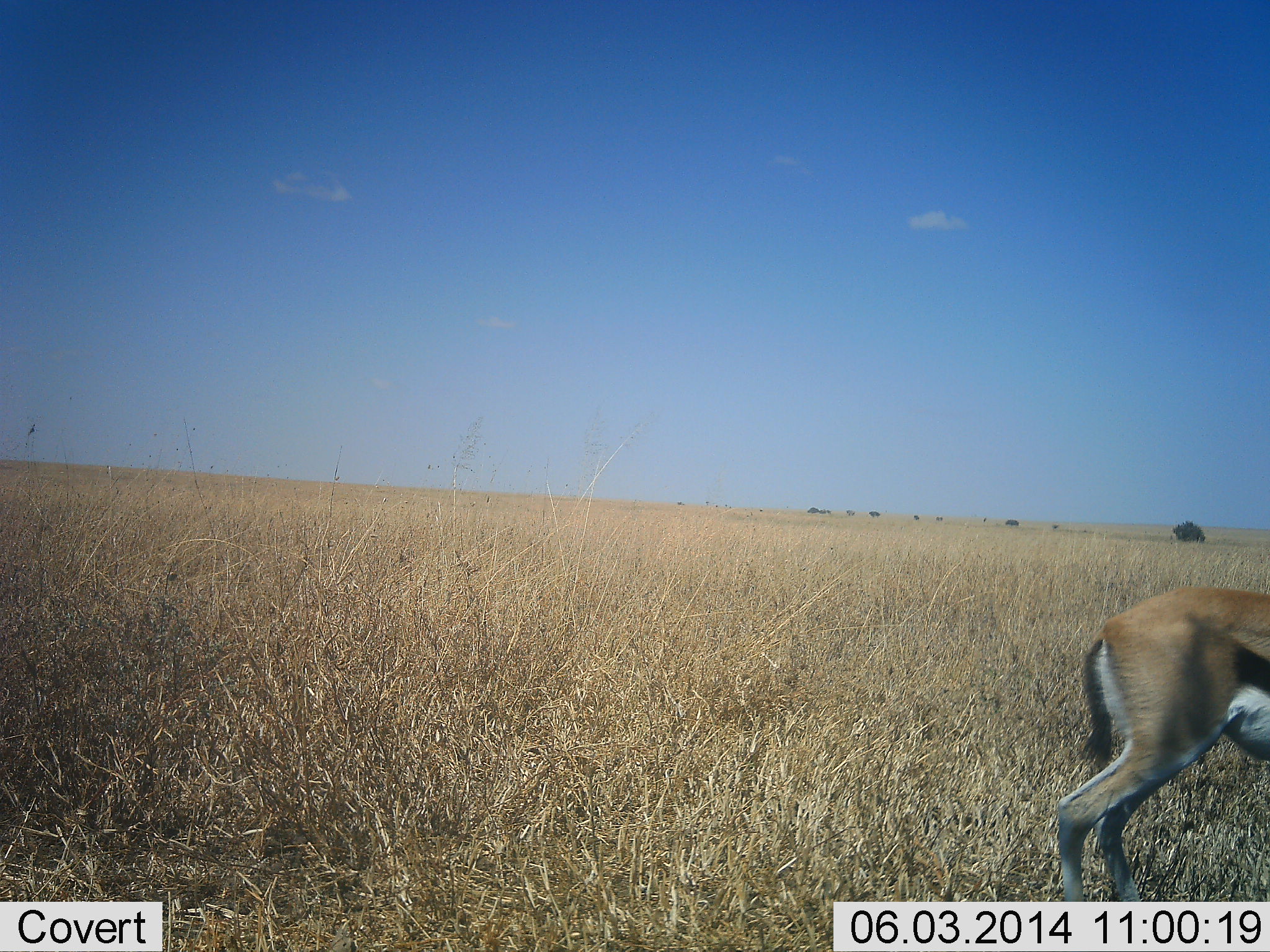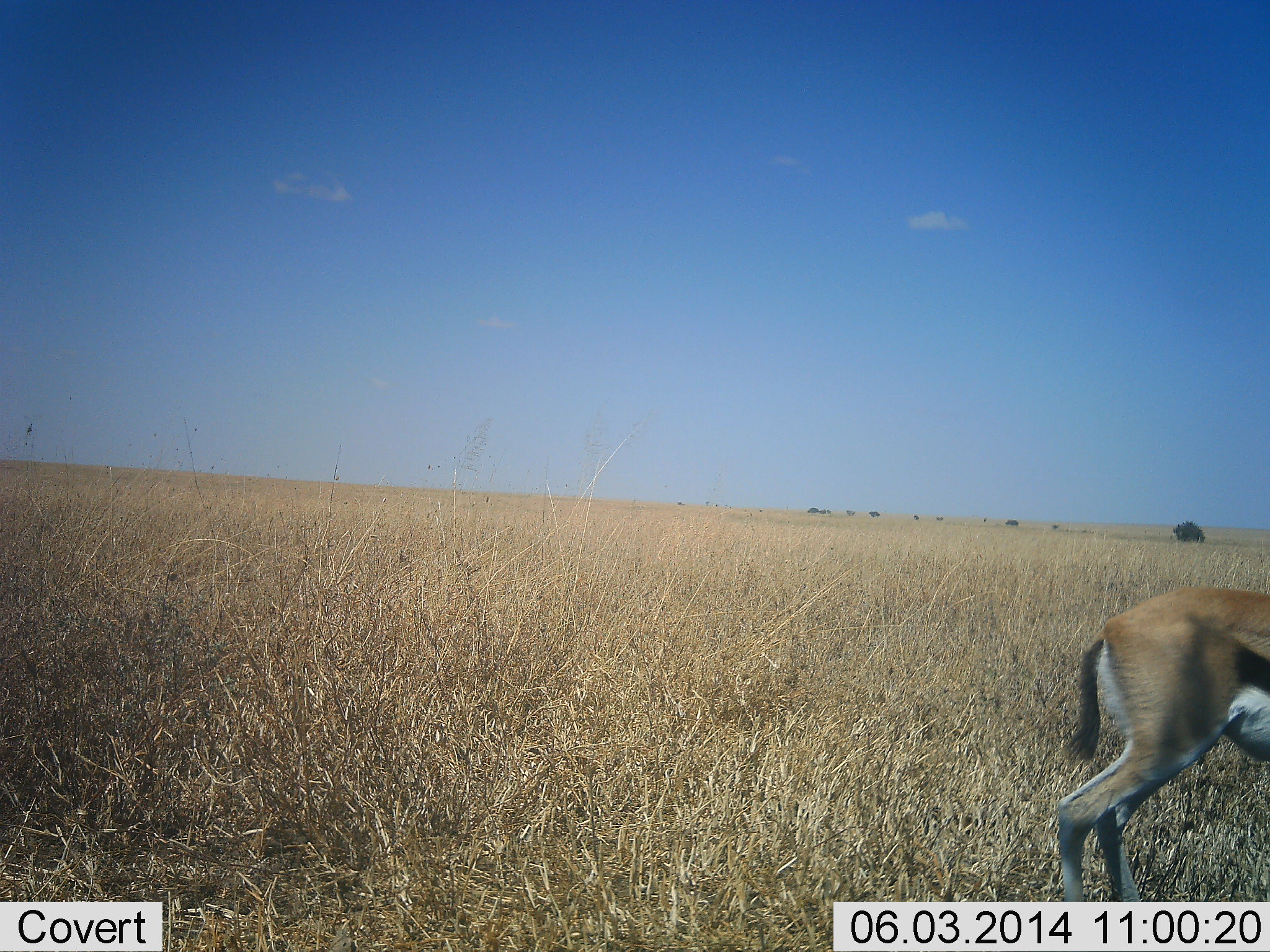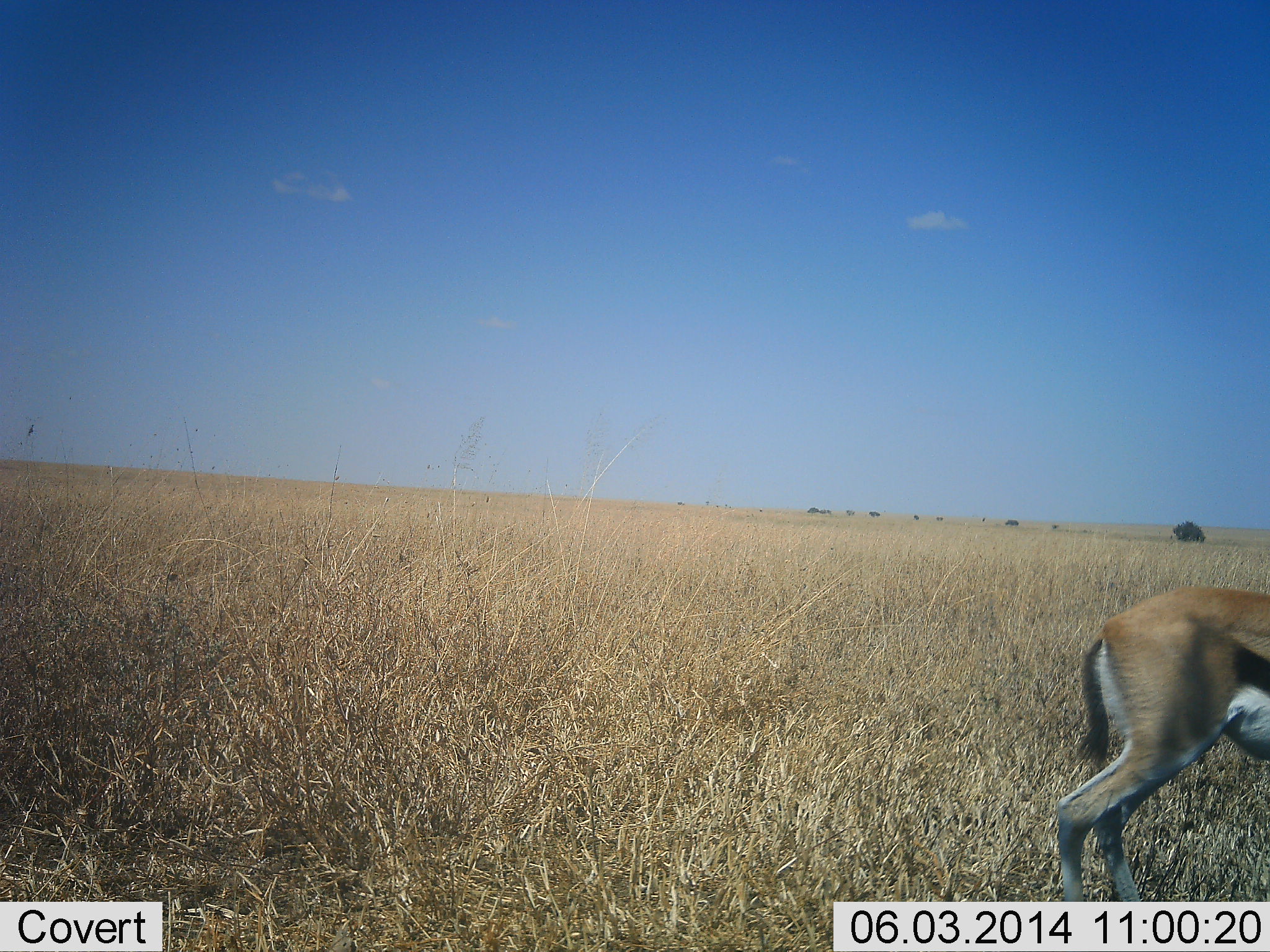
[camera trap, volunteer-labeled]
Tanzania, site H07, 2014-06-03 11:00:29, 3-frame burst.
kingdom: Animalia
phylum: Chordata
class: Mammalia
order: Artiodactyla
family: Bovidae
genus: Eudorcas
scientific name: Eudorcas thomsonii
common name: thomson's gazelle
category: gazellethomsons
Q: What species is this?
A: Gazellethomsons (thomson's gazelle) (Eudorcas thomsonii).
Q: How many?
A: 1.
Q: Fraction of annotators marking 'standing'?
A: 80%.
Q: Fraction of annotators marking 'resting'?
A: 10%.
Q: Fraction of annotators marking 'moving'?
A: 10%.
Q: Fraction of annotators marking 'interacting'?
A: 0%.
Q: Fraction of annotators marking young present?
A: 0%.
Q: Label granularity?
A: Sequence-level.